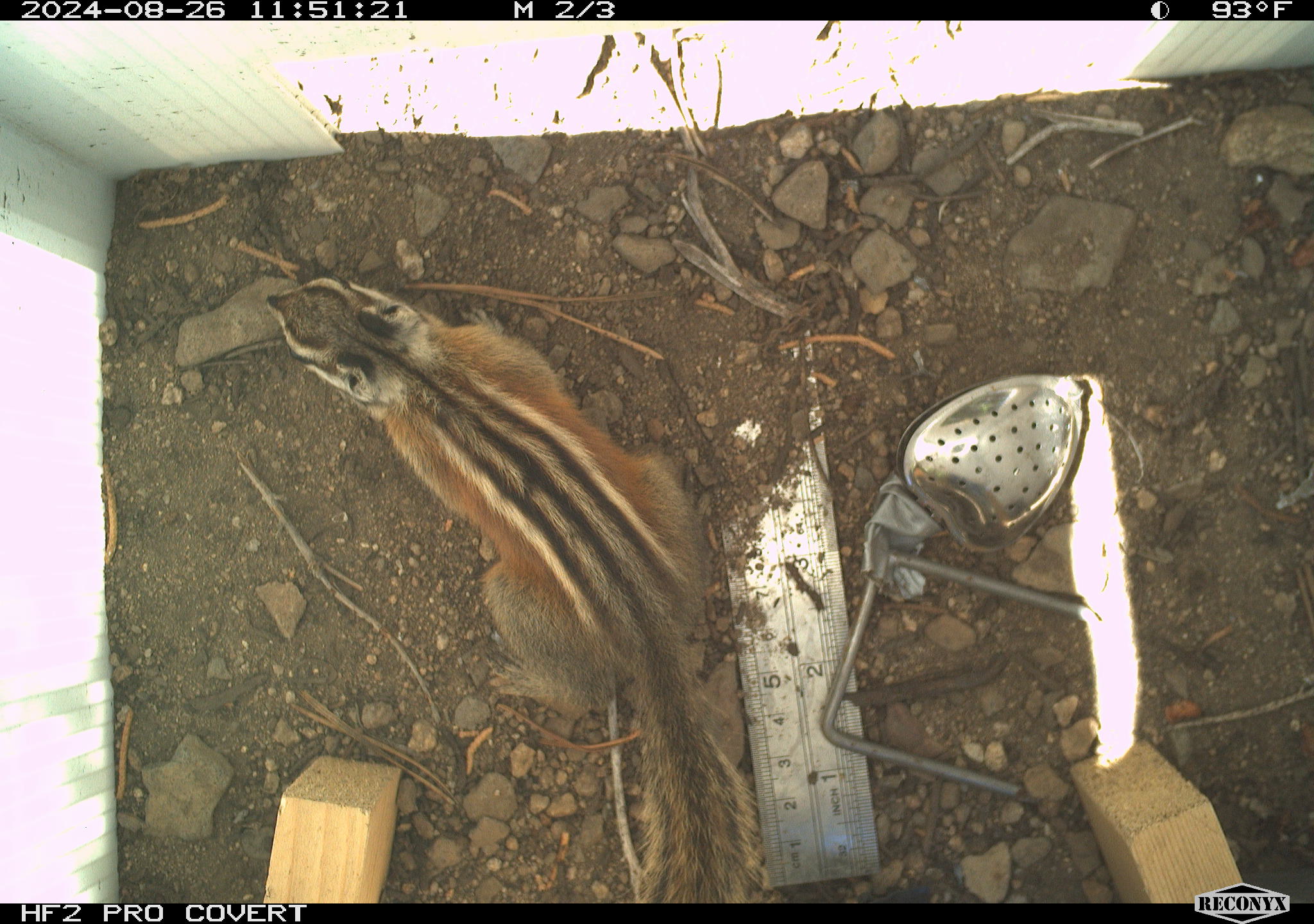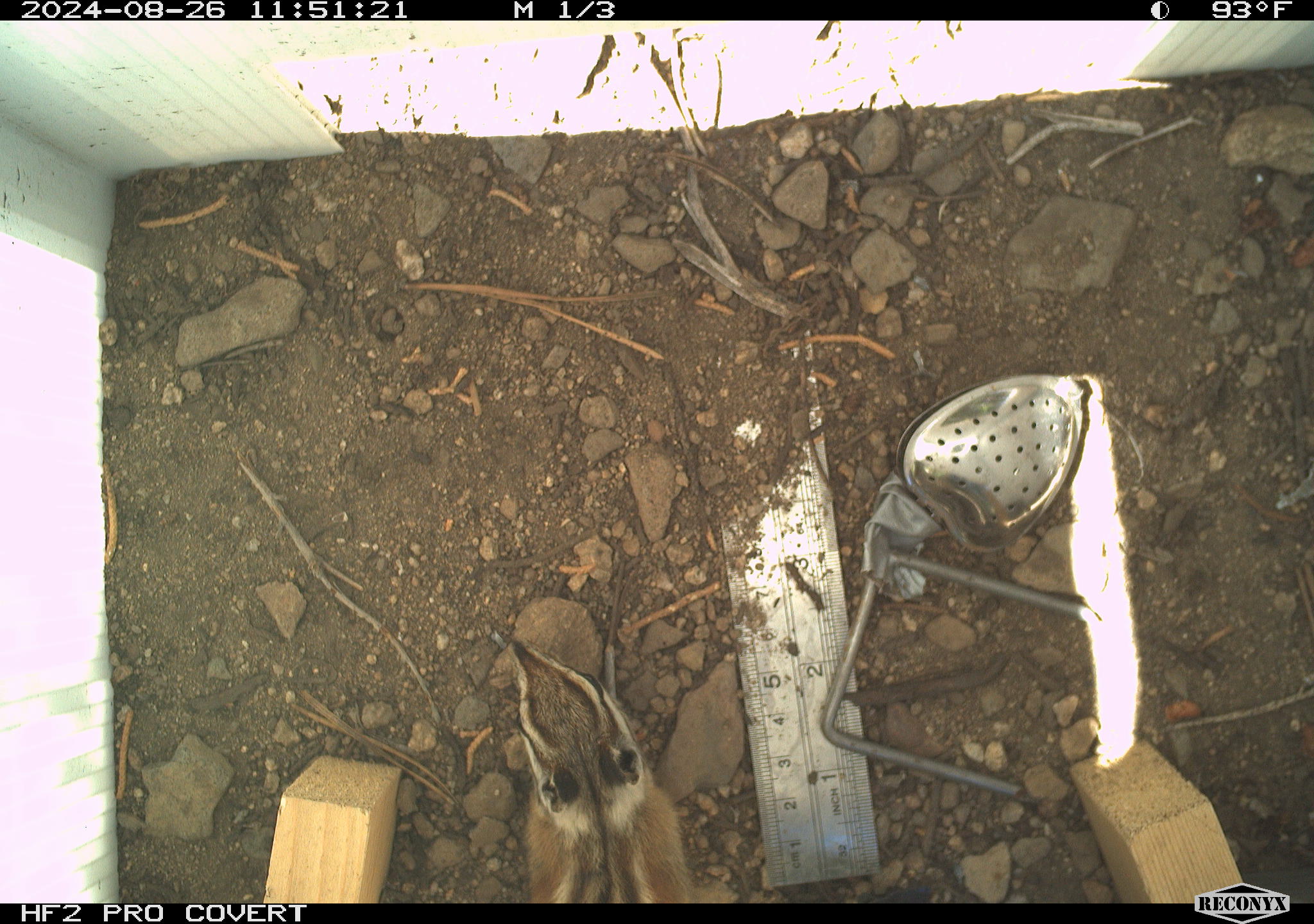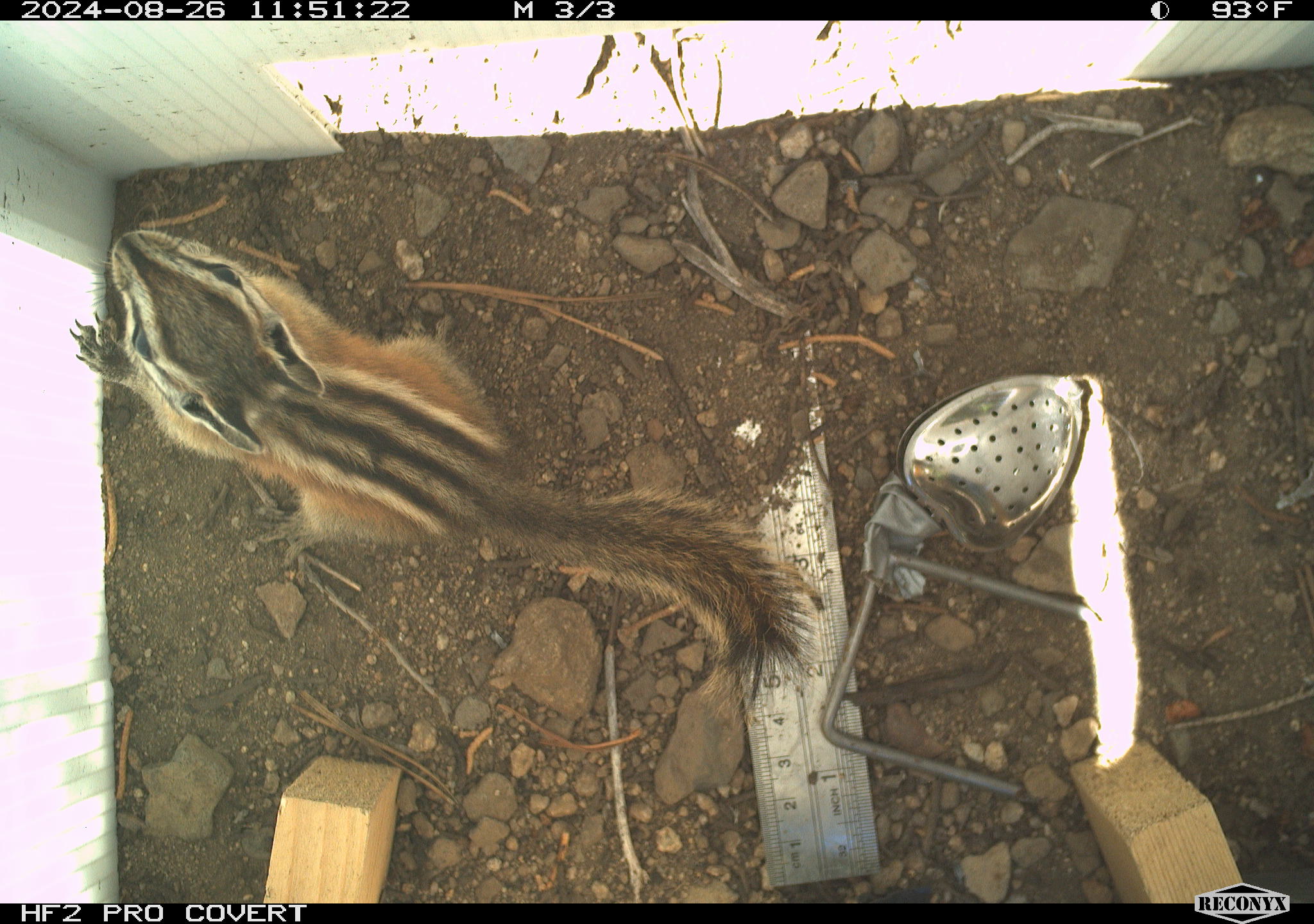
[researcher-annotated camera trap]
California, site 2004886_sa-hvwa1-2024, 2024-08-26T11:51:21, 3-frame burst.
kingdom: Animalia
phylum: Chordata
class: Mammalia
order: Rodentia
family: Sciuridae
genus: Neotamias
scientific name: Neotamias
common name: western chipmunks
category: neotamias species